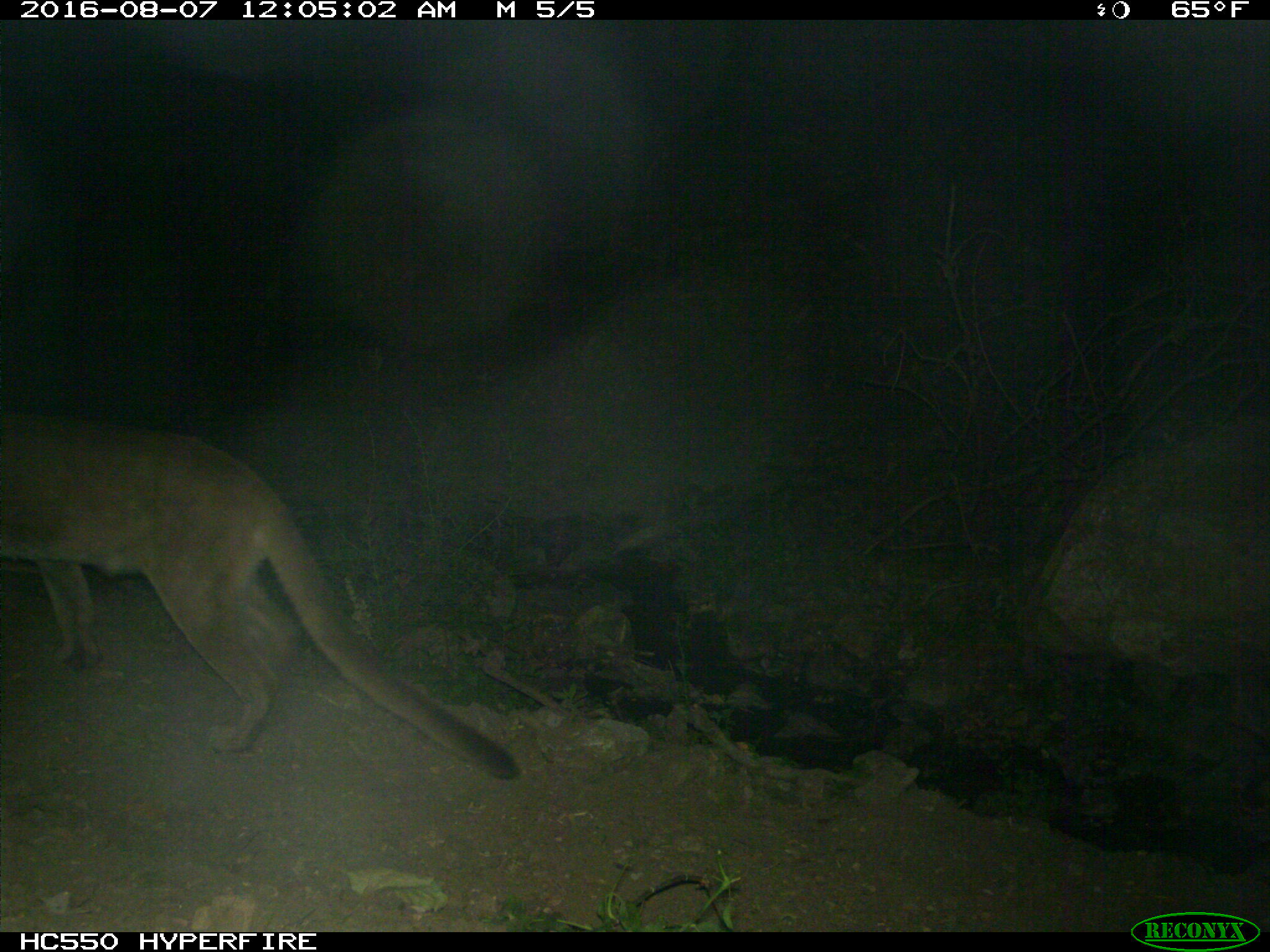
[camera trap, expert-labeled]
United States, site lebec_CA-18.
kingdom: Animalia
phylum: Chordata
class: Mammalia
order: Carnivora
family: Felidae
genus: Puma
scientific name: Puma concolor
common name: mountain lion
Puma concolor (mountain lion).